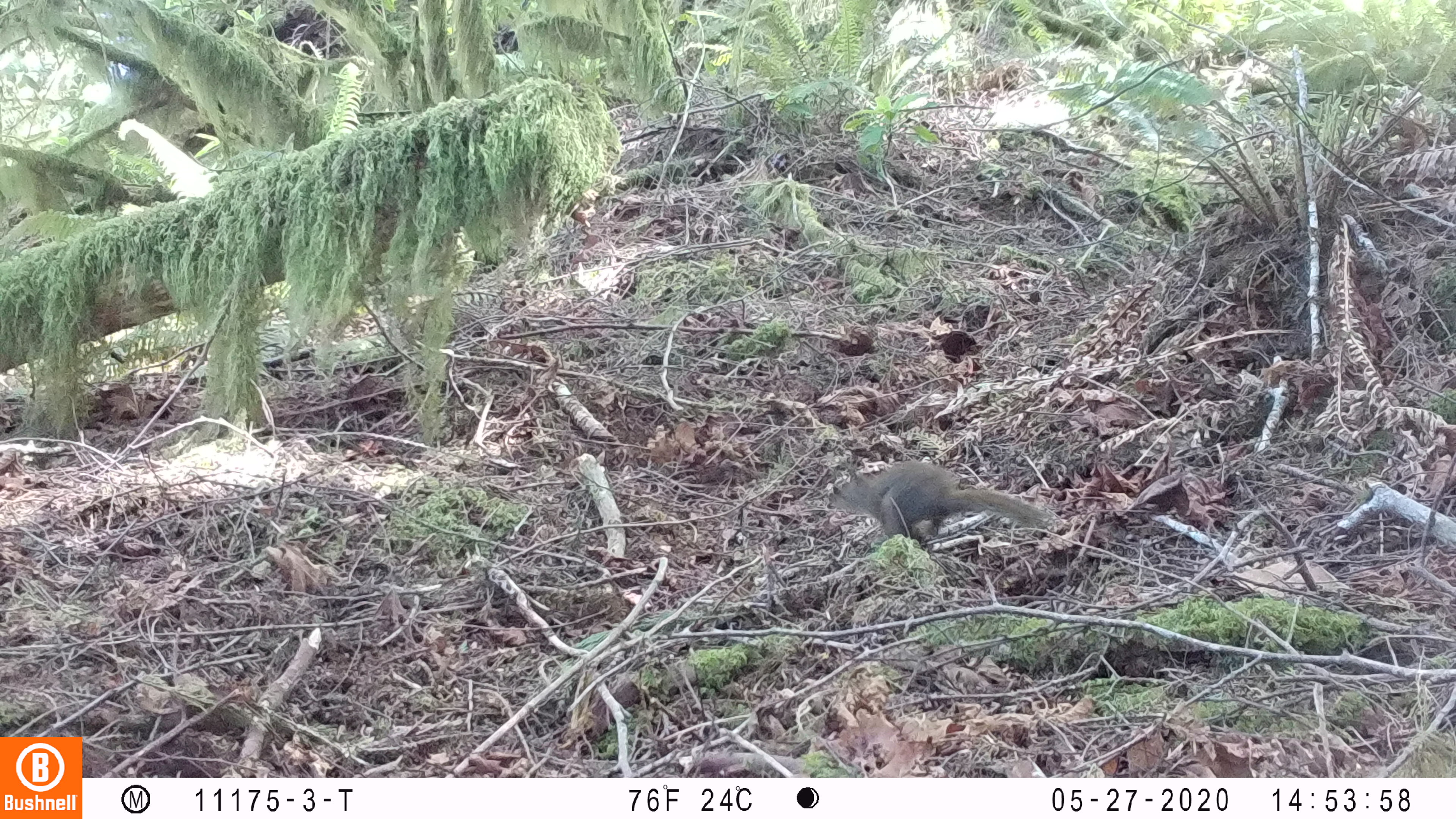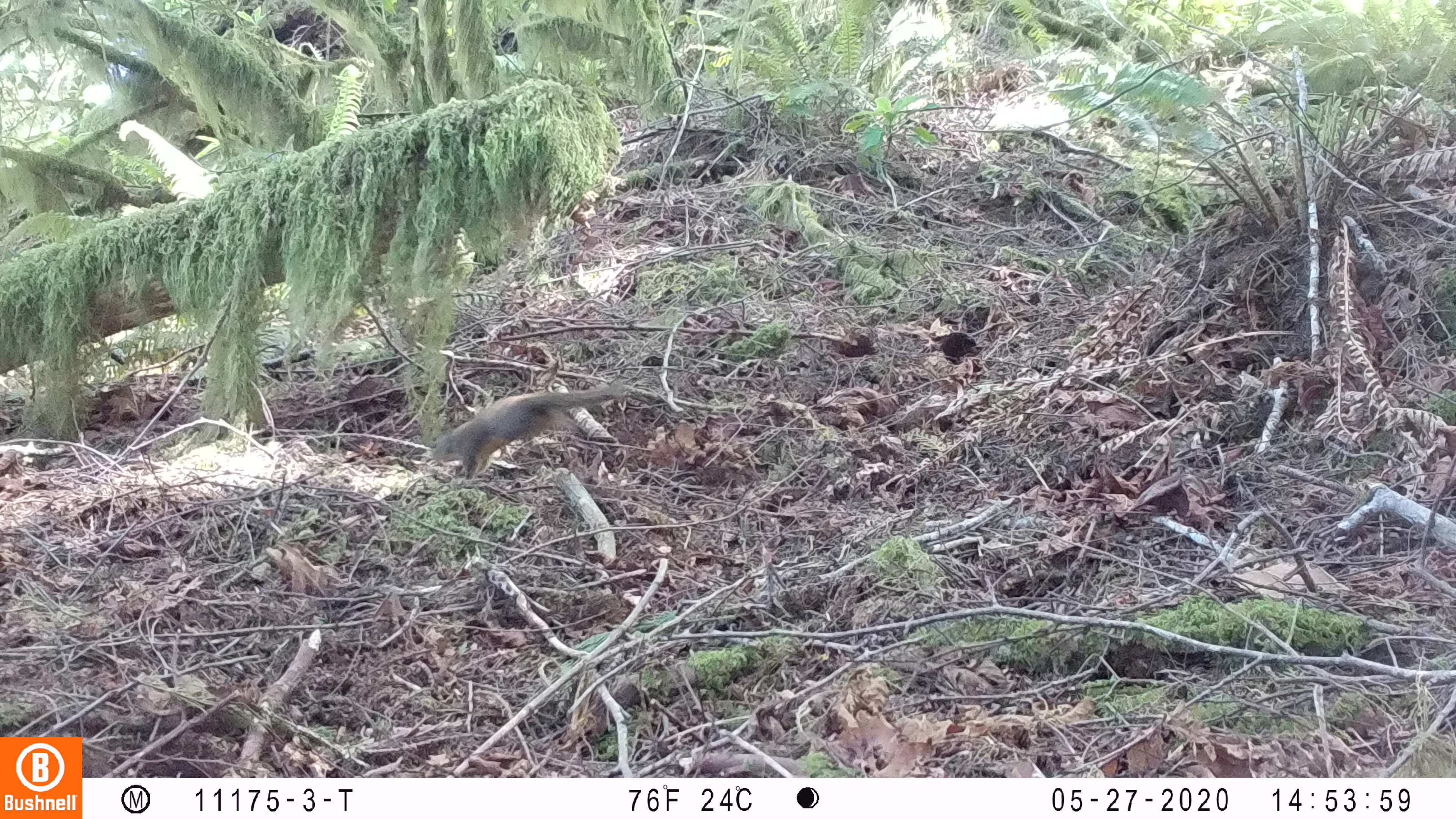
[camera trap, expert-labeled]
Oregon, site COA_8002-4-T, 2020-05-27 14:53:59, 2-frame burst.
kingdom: Animalia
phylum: Chordata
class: Mammalia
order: Rodentia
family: Sciuridae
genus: Tamiasciurus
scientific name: Tamiasciurus douglasii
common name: douglas squirrel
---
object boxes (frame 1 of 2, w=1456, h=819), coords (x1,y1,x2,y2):
douglas squirrel: (824,465,1053,554)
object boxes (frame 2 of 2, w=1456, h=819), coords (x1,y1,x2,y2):
douglas squirrel: (425,387,624,489)